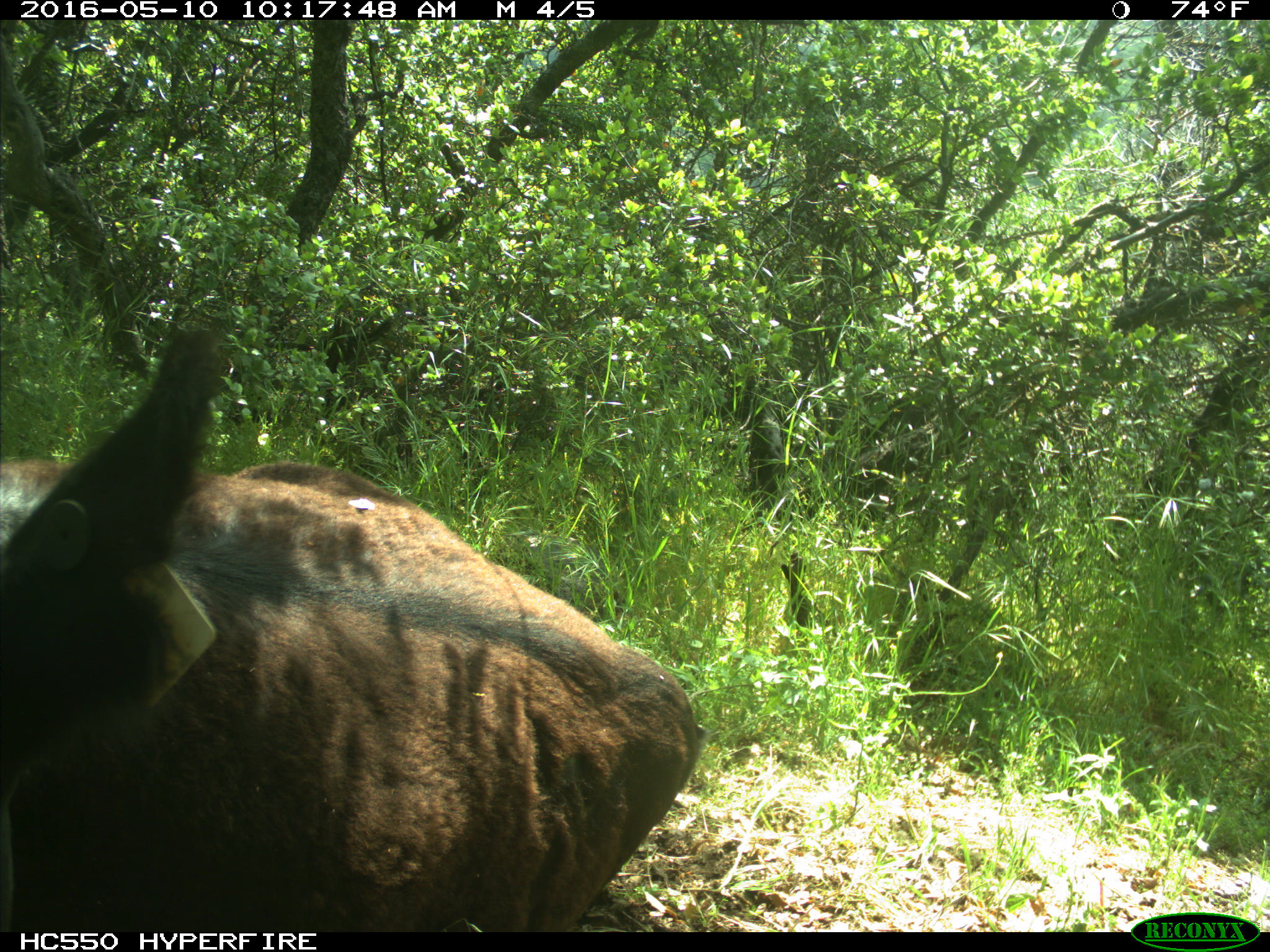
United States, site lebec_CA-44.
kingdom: Animalia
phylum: Chordata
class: Mammalia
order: Artiodactyla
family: Bovidae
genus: Bos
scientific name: Bos taurus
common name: domestic cow